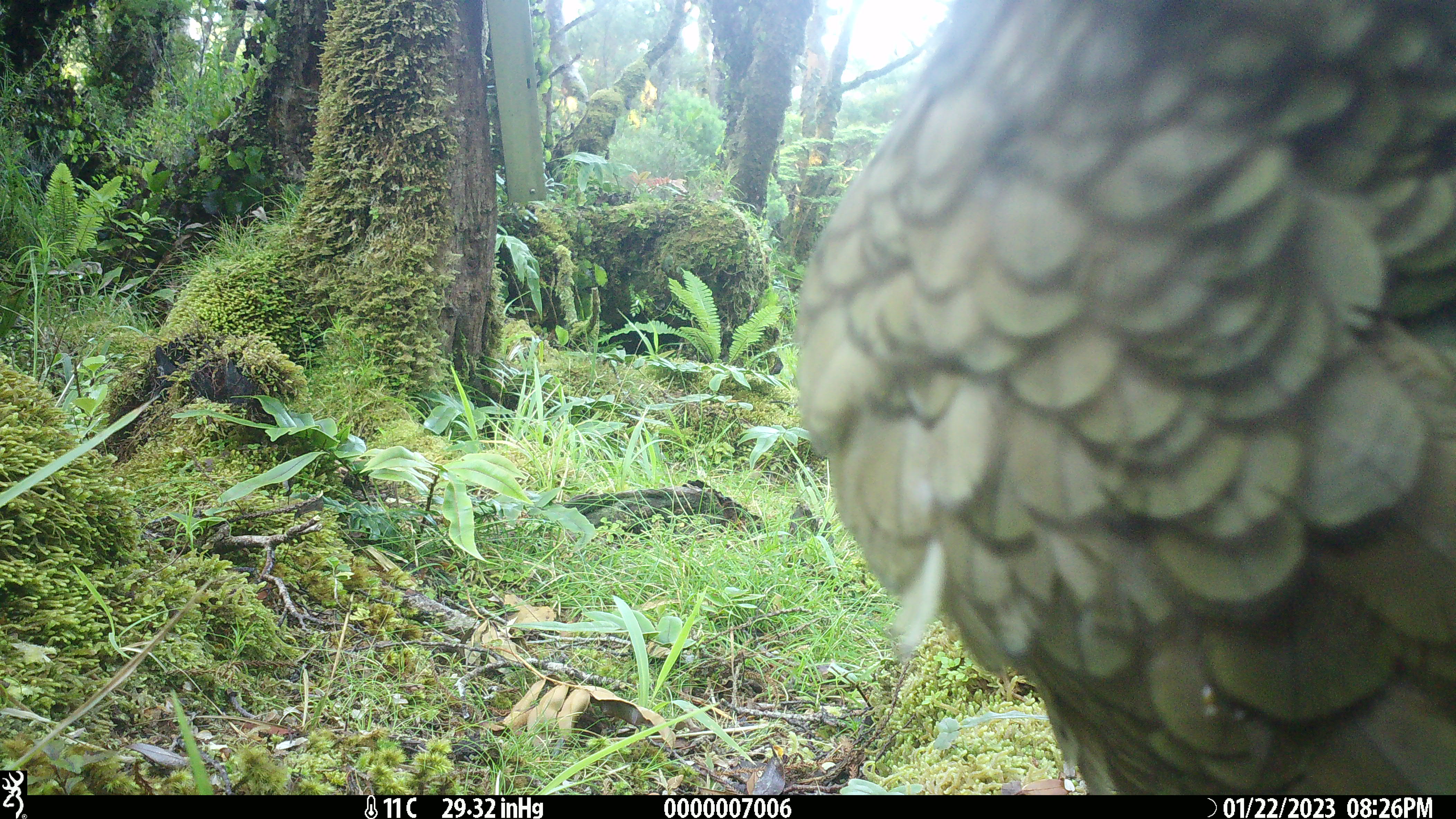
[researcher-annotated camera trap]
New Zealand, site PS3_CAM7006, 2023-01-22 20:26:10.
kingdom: Animalia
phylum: Chordata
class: Aves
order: Psittaciformes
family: Strigopidae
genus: Nestor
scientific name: Nestor notabilis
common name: kea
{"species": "kea (Nestor notabilis)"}